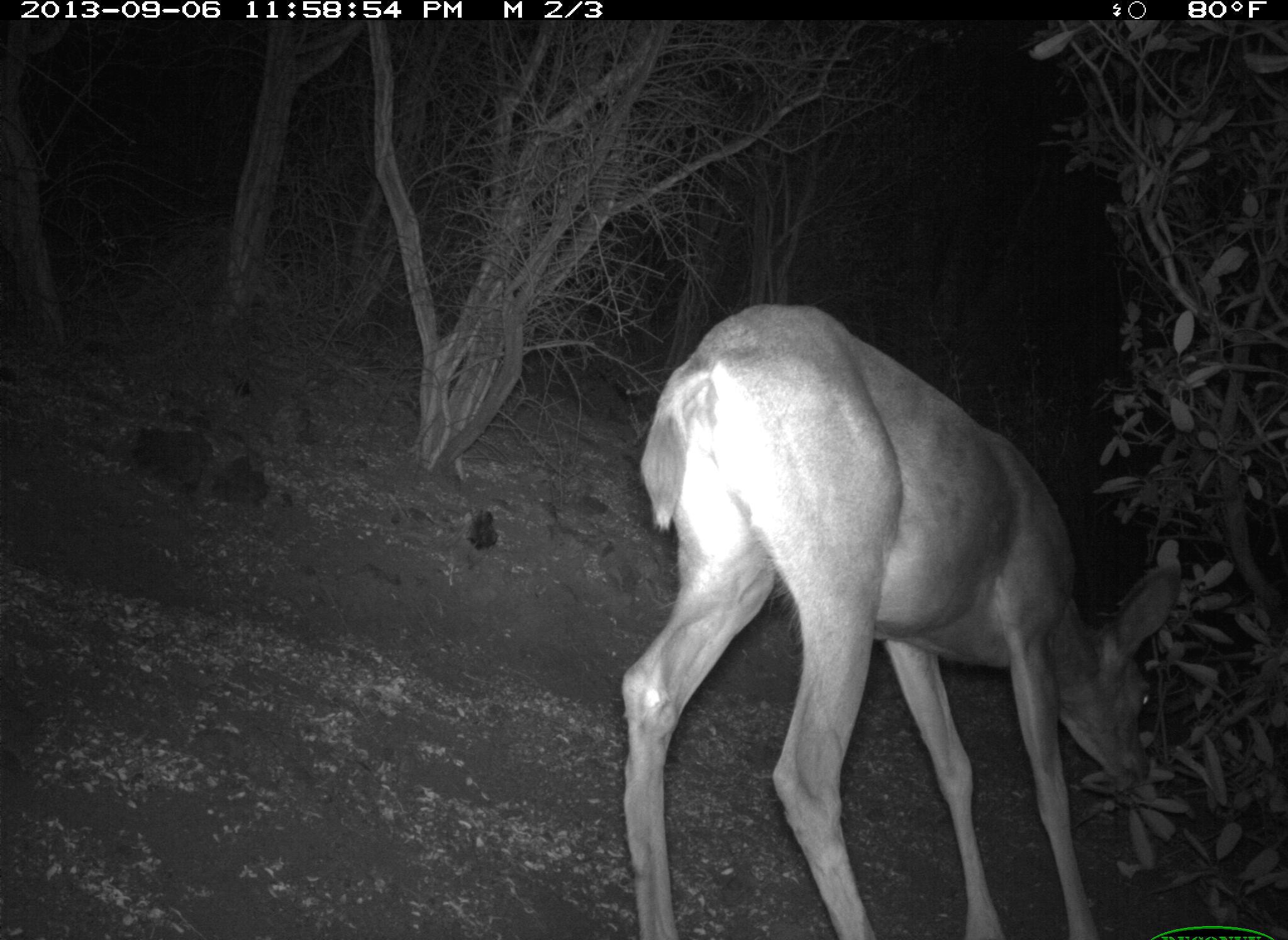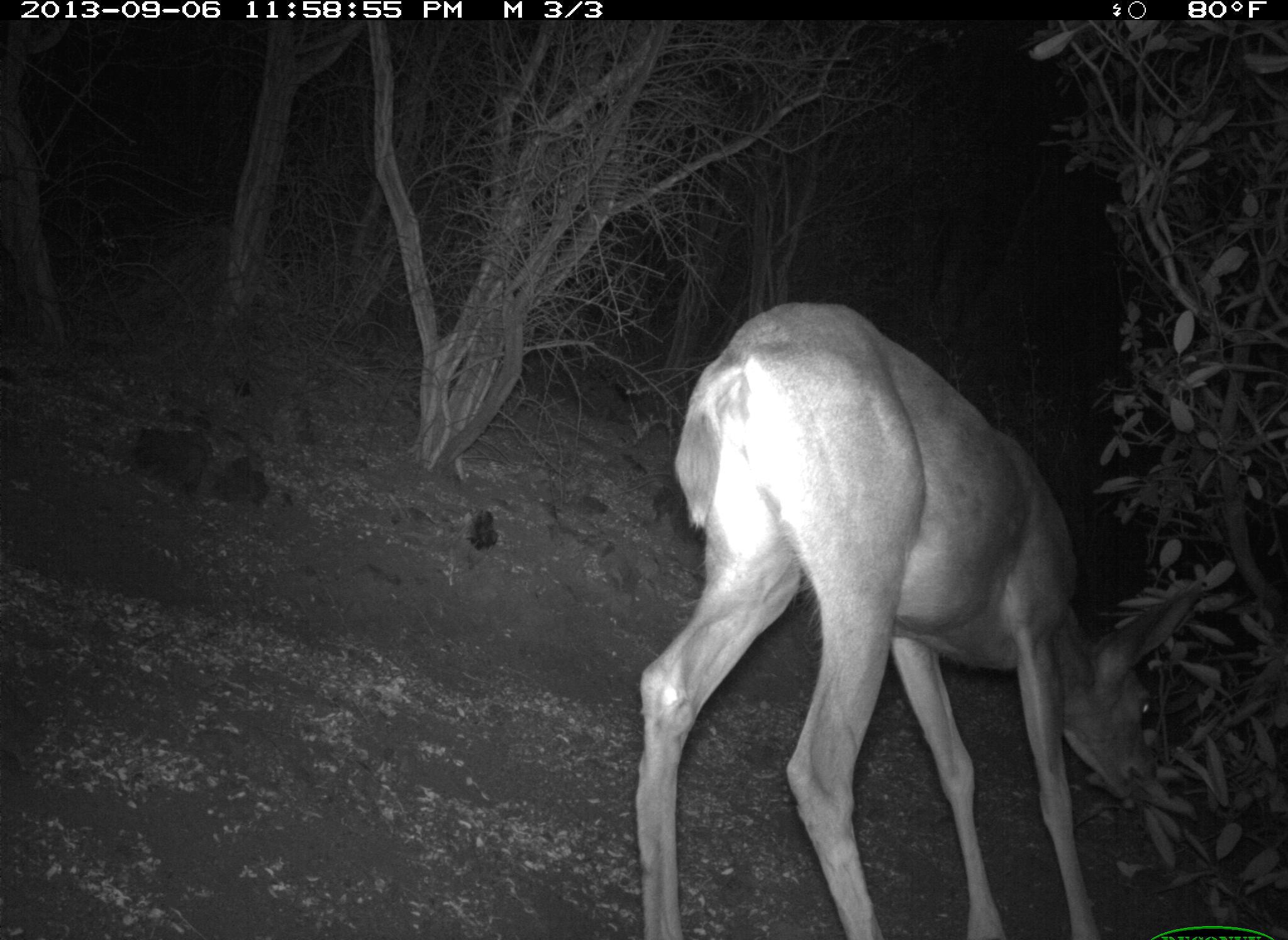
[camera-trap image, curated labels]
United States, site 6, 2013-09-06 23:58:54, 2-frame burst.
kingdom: Animalia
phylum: Chordata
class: Mammalia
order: Artiodactyla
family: Cervidae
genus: Odocoileus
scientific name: Odocoileus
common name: deer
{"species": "deer (Odocoileus)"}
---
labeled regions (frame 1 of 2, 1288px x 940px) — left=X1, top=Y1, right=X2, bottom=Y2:
deer: left=619, top=302, right=1179, bottom=939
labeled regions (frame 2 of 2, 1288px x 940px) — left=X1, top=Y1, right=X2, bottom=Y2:
deer: left=633, top=301, right=1204, bottom=940